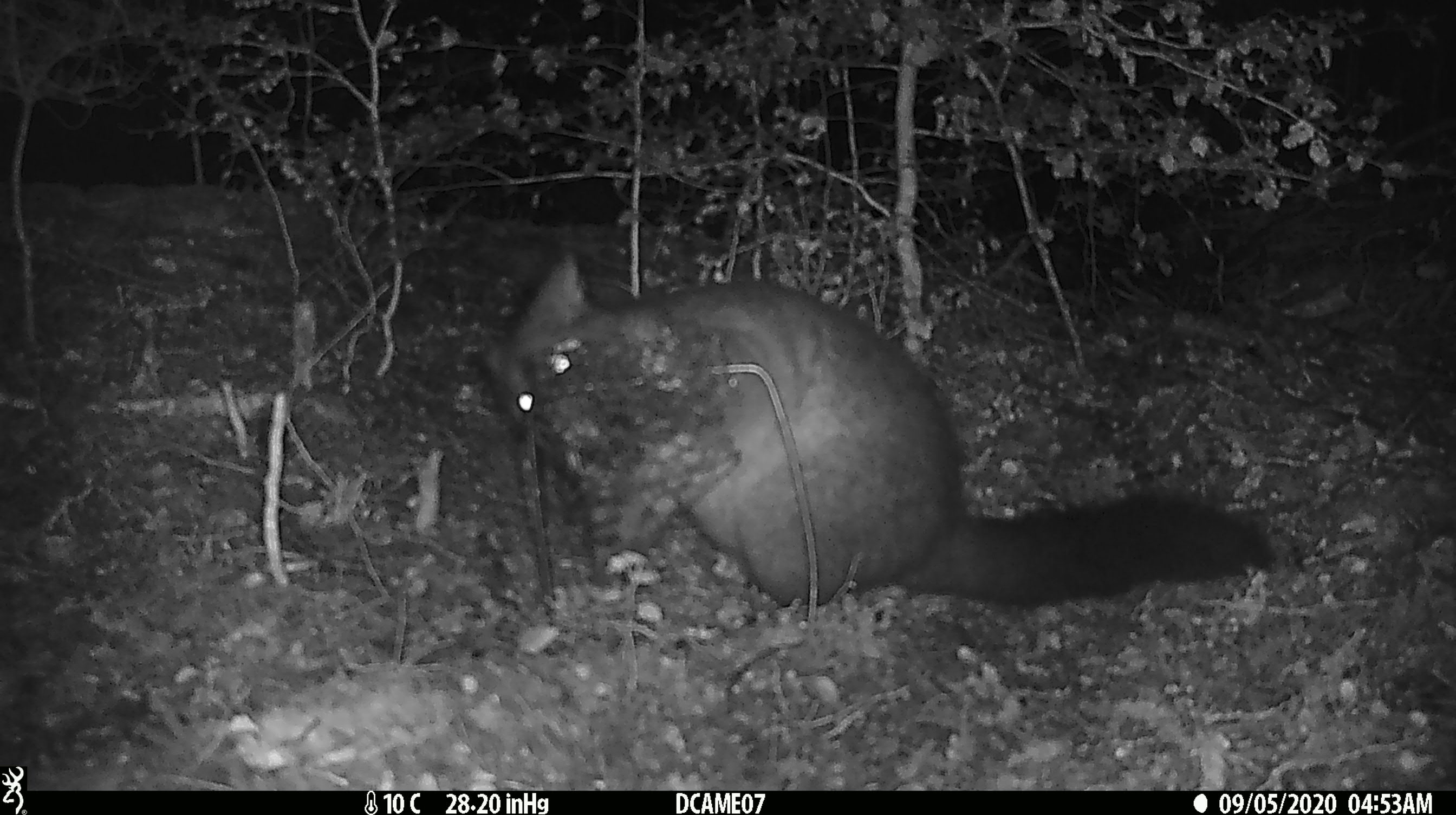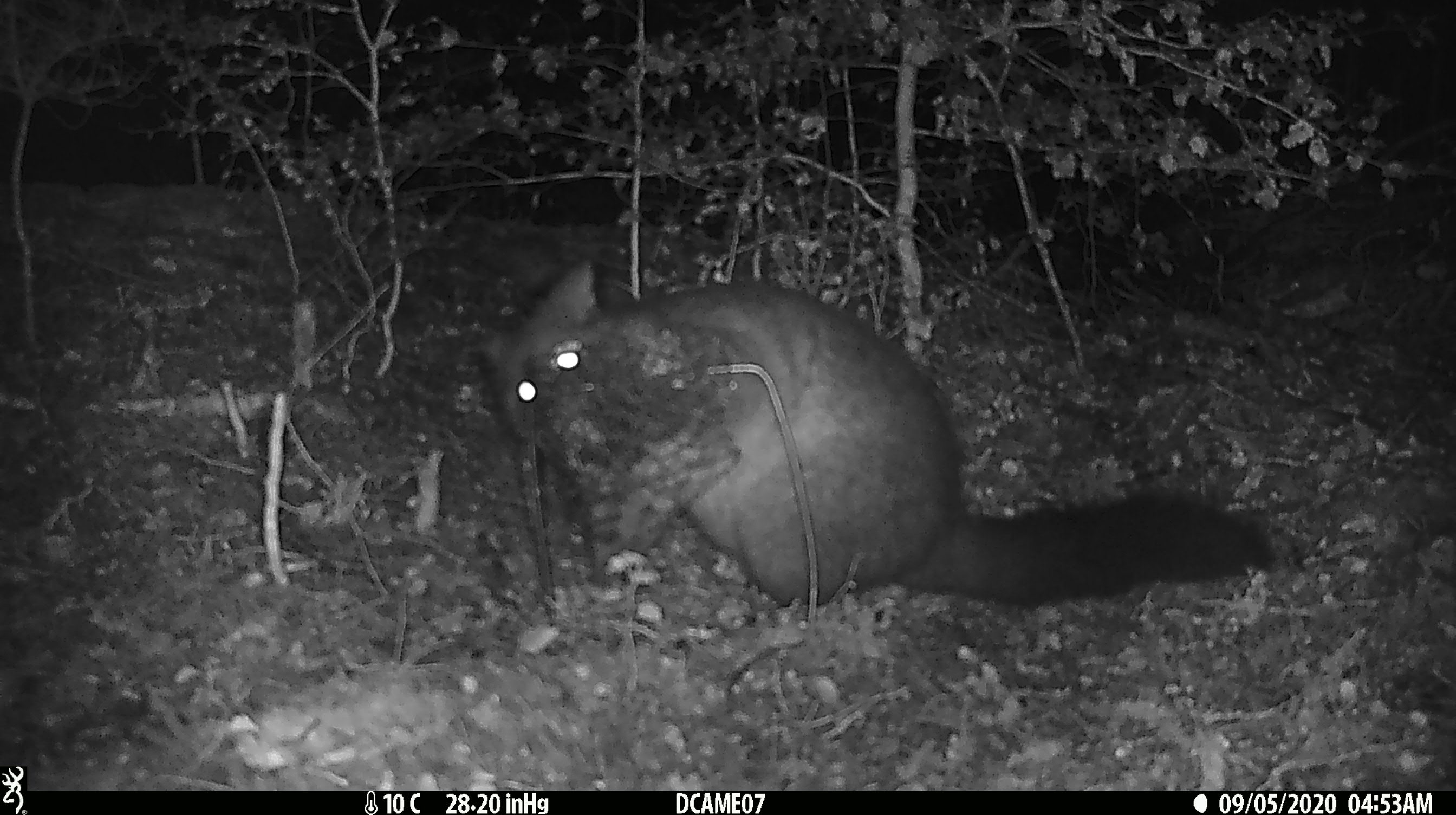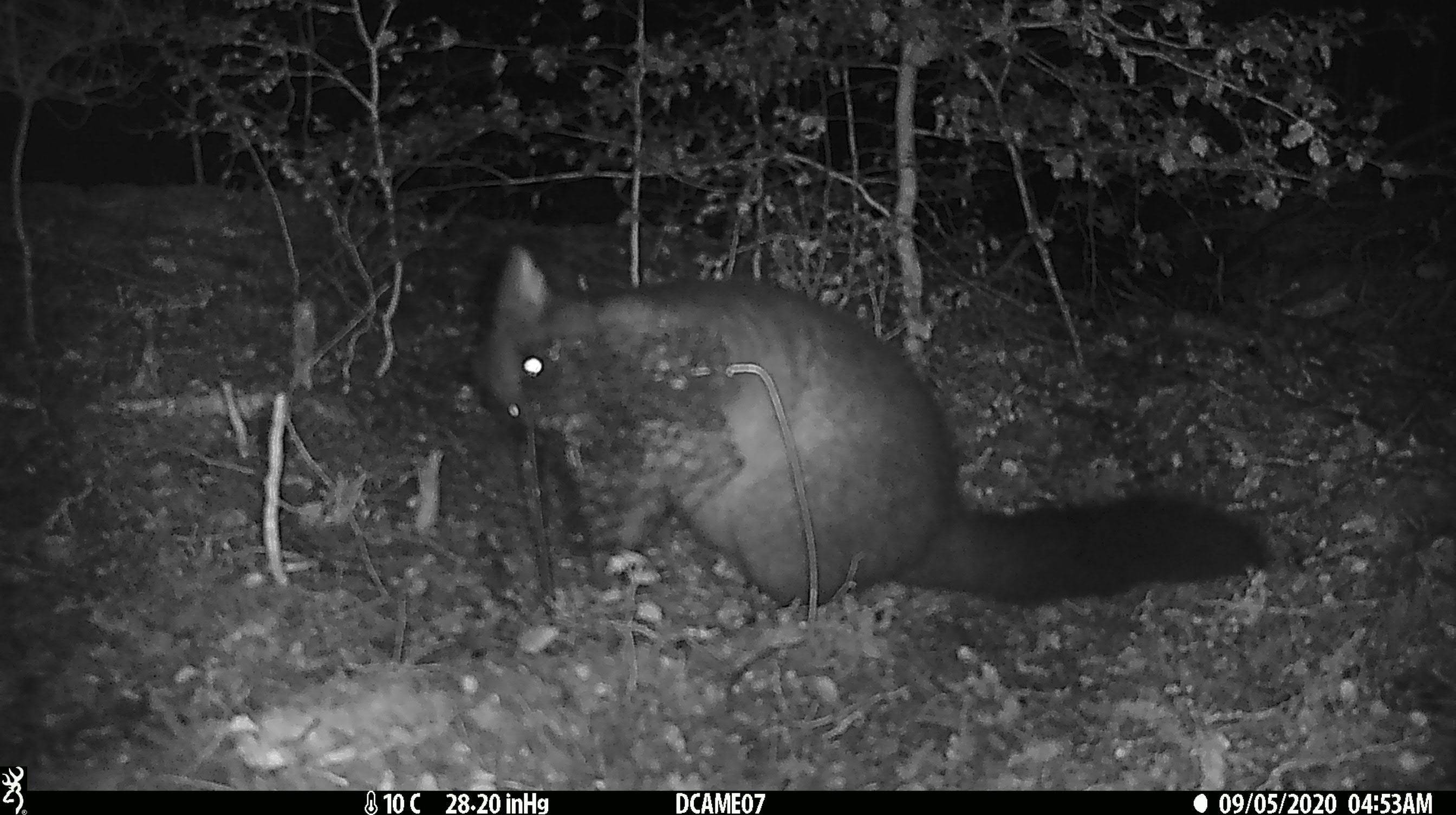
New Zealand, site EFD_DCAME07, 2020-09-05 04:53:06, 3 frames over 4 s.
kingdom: Animalia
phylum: Chordata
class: Mammalia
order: Diprotodontia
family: Phalangeridae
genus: Trichosurus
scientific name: Trichosurus vulpecula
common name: common brushtail possum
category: possum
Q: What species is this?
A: Possum (common brushtail possum) (Trichosurus vulpecula).